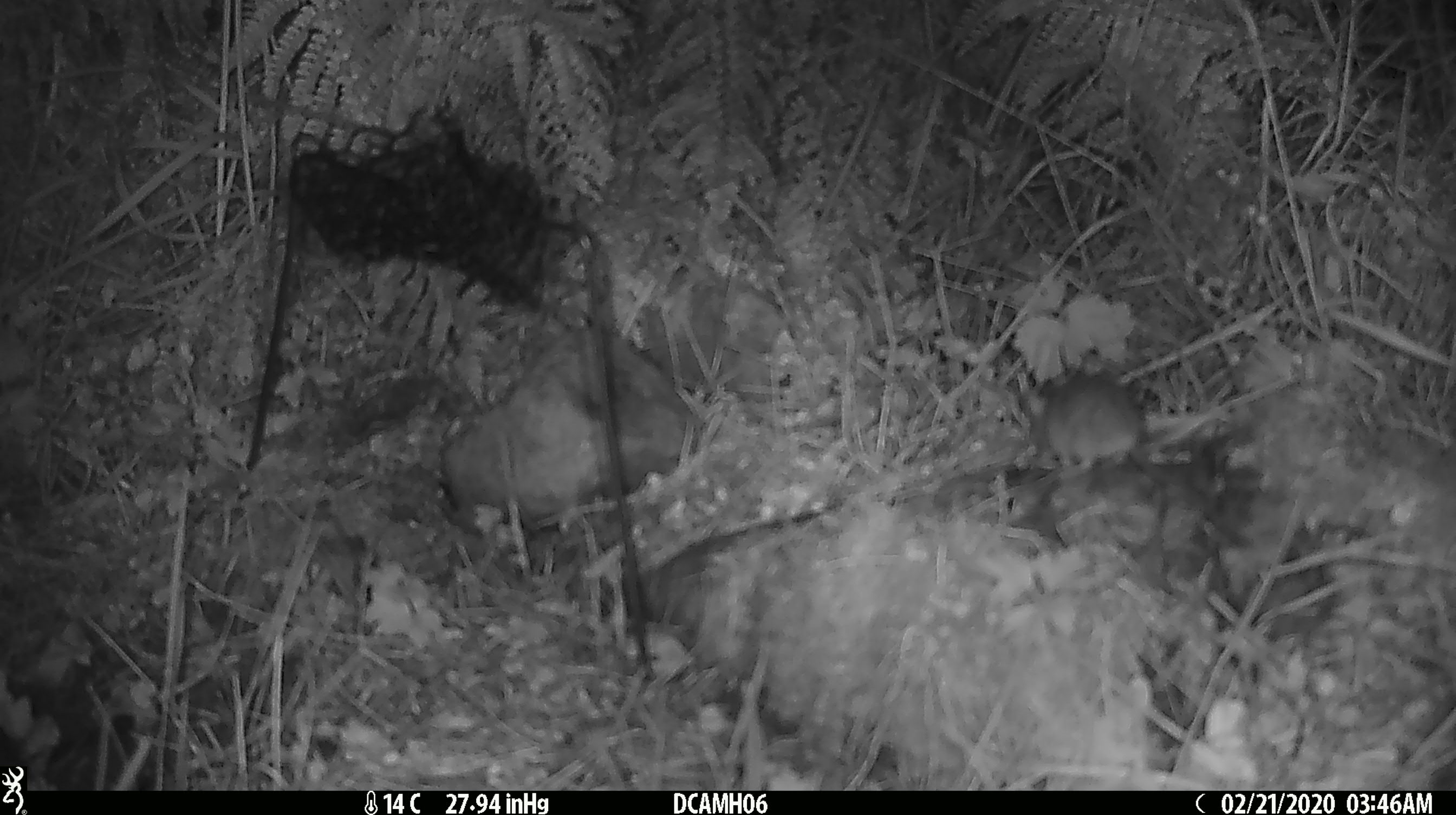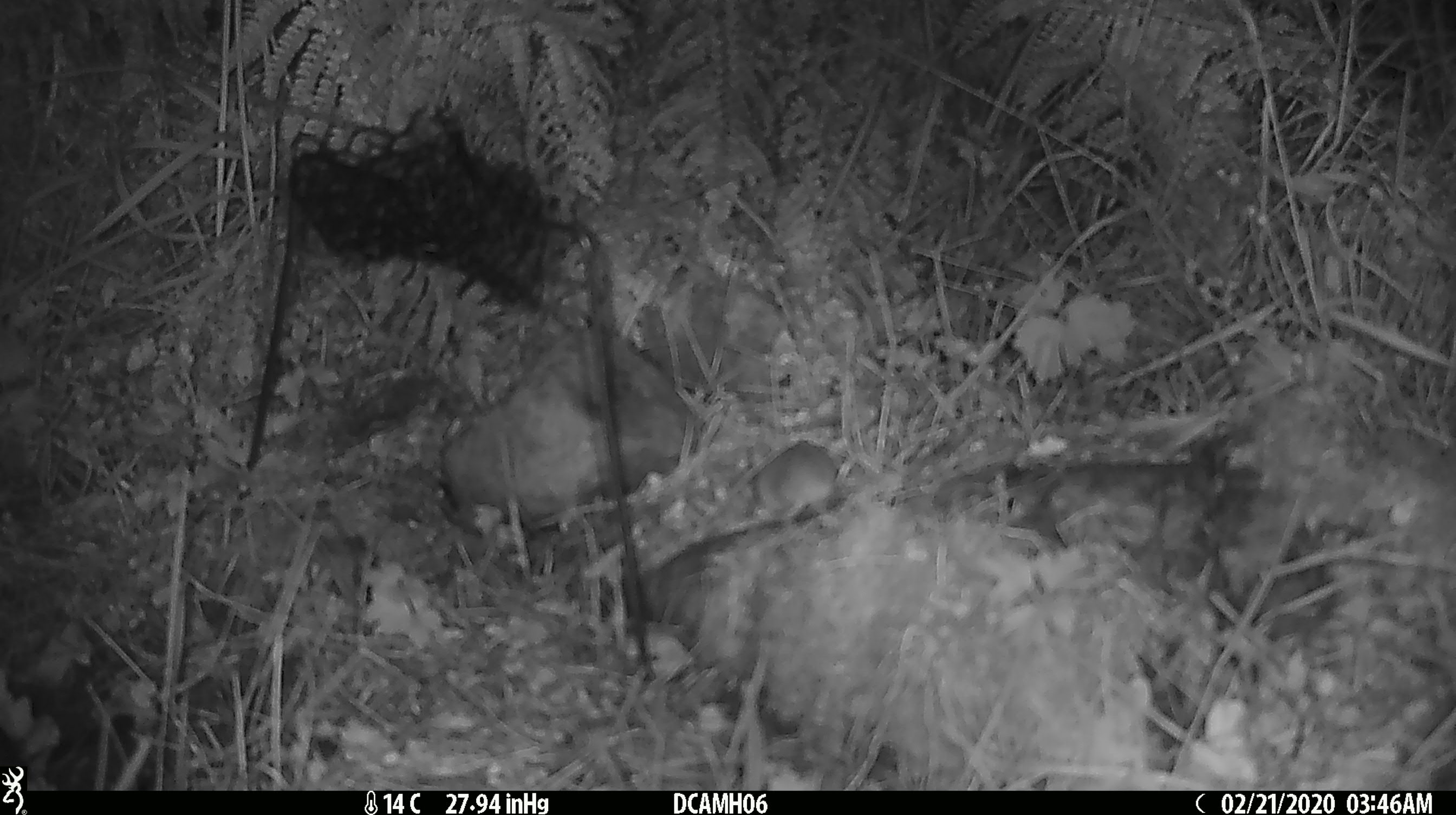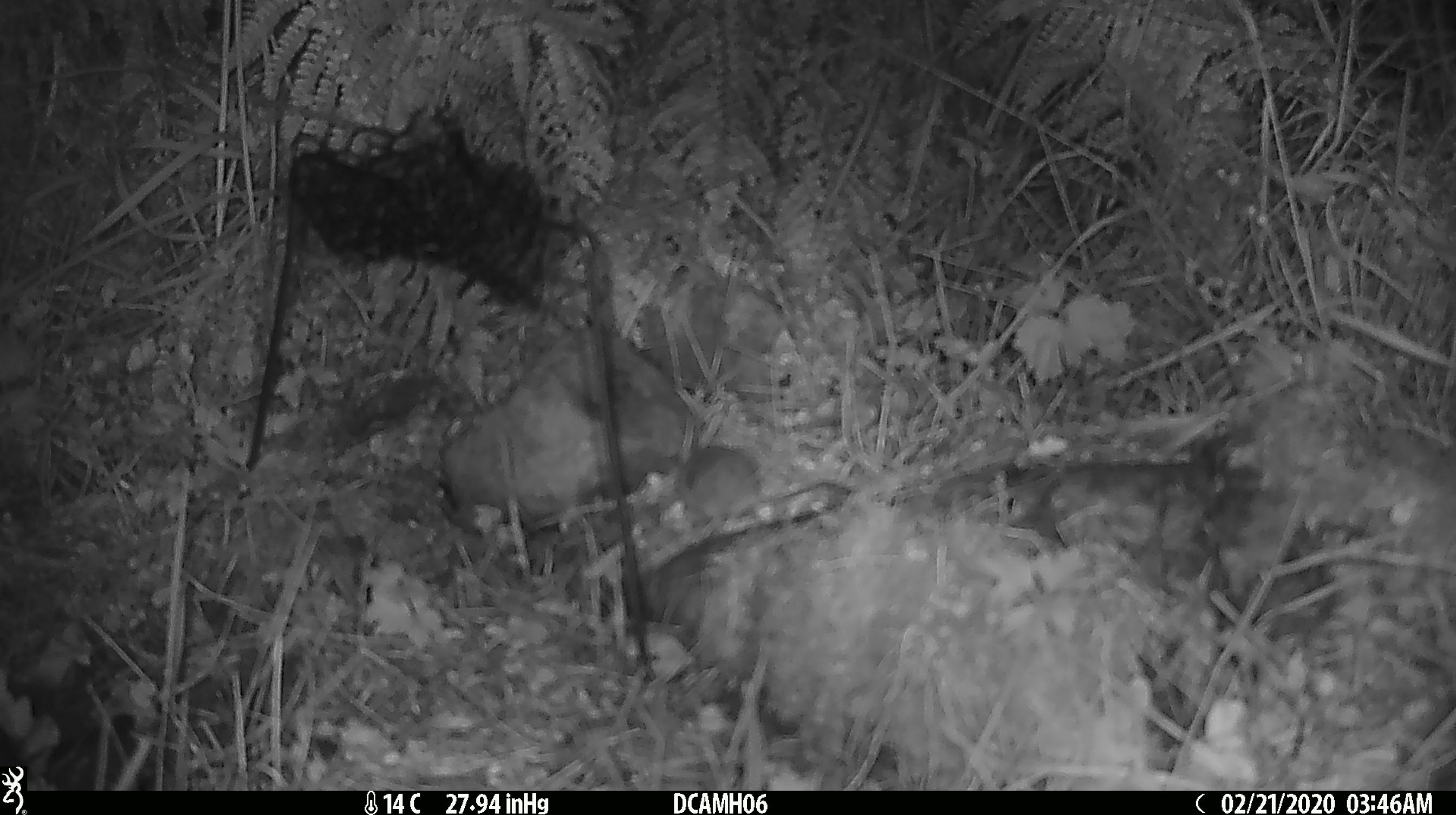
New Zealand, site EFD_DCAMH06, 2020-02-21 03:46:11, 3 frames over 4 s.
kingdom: Animalia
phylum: Chordata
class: Mammalia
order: Rodentia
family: Muridae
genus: Mus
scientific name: Mus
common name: mouse